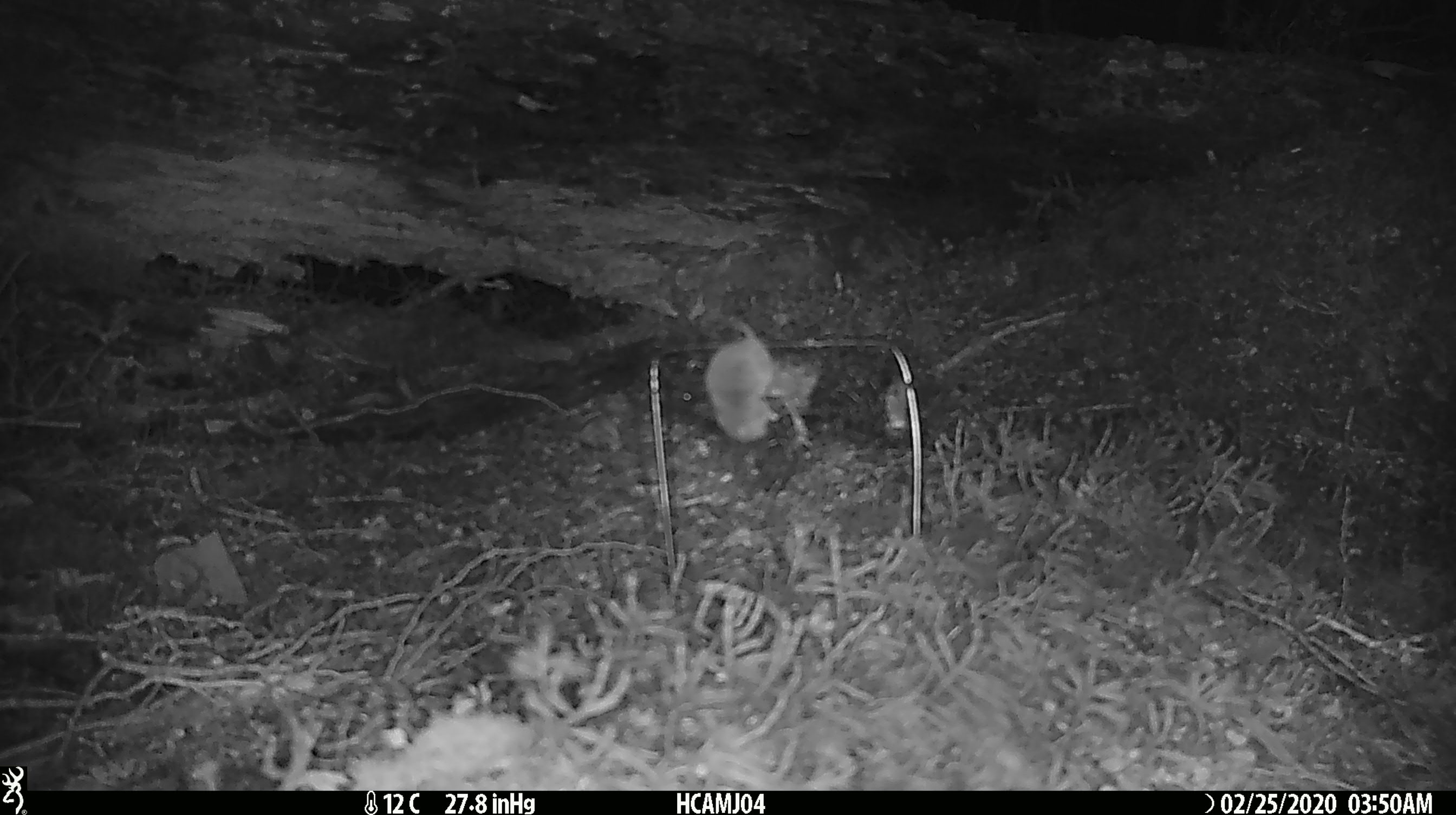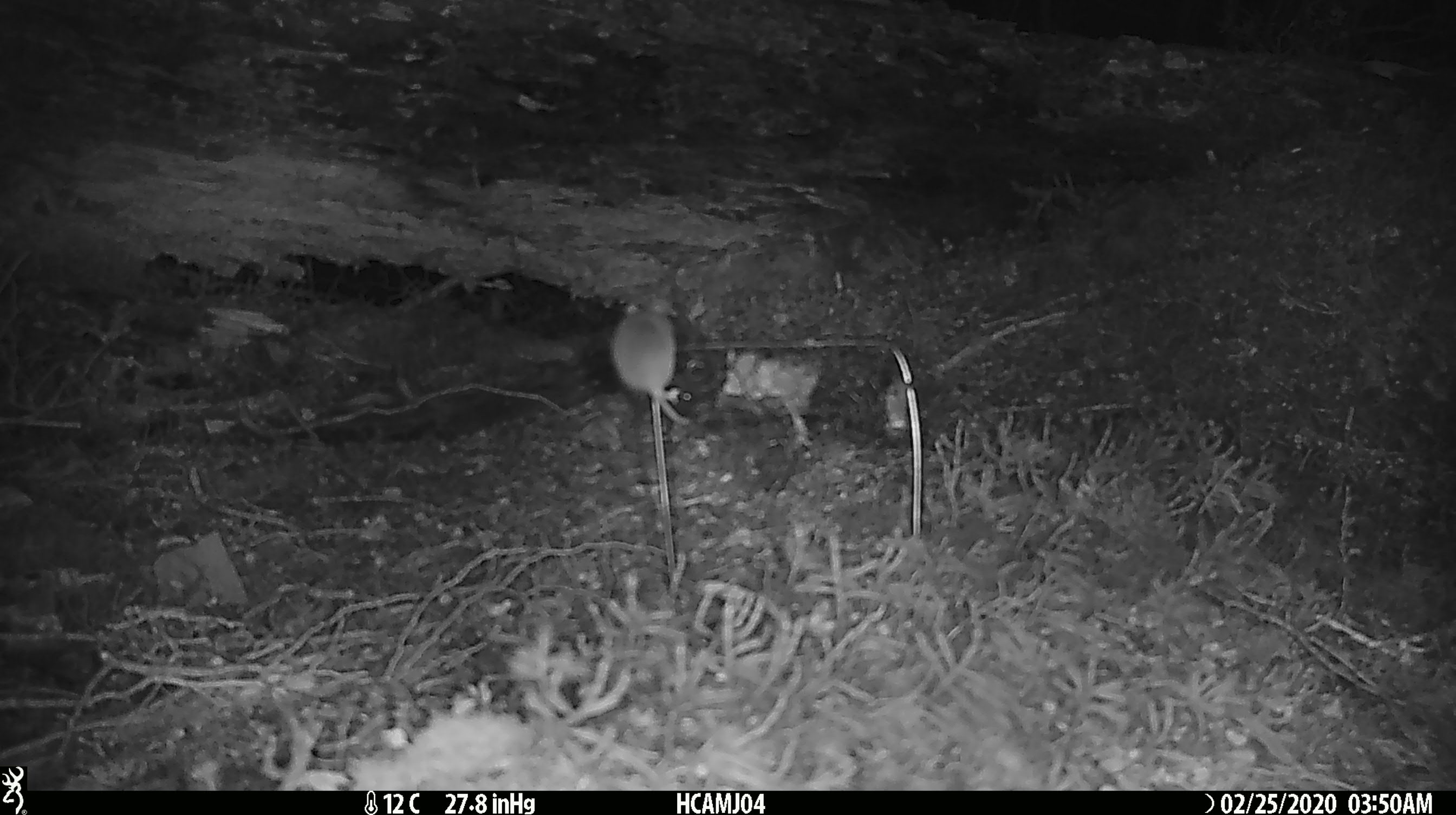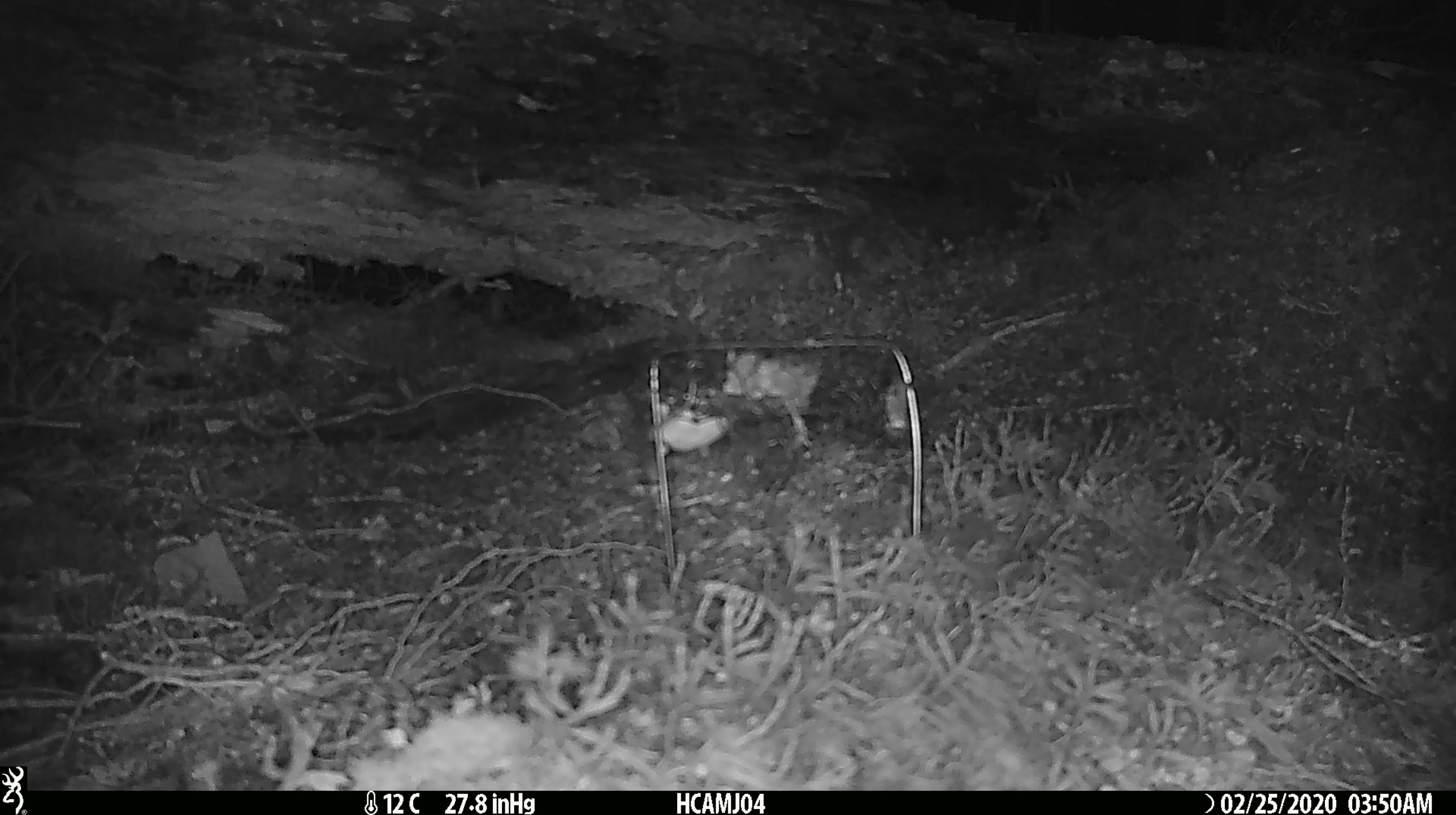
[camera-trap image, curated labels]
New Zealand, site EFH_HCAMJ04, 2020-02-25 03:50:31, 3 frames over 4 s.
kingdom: Animalia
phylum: Chordata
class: Mammalia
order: Rodentia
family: Muridae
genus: Mus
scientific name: Mus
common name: mouse